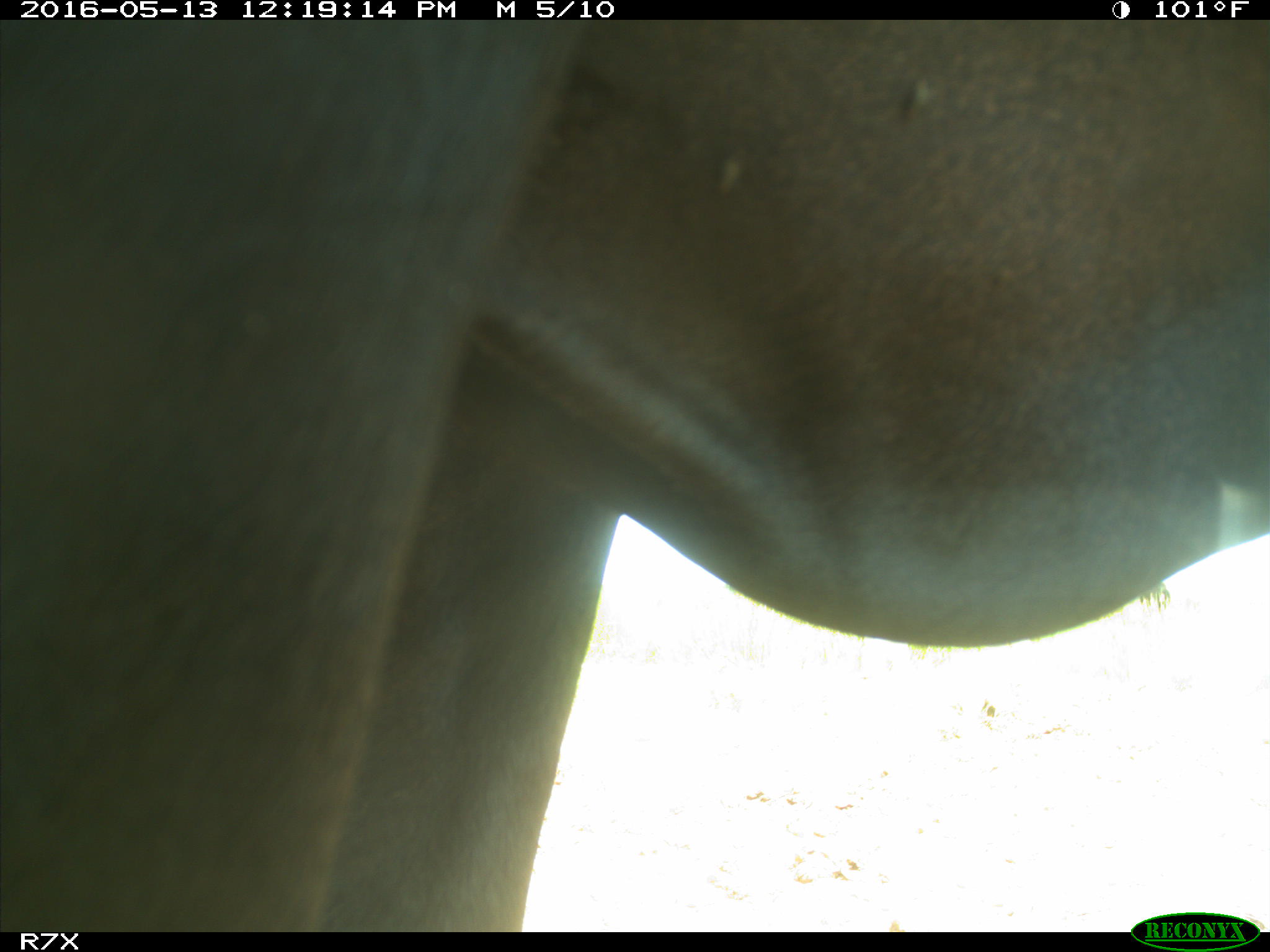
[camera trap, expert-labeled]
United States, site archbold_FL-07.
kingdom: Animalia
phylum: Chordata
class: Mammalia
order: Artiodactyla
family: Bovidae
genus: Bos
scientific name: Bos taurus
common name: domestic cow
Bos taurus (domestic cow).